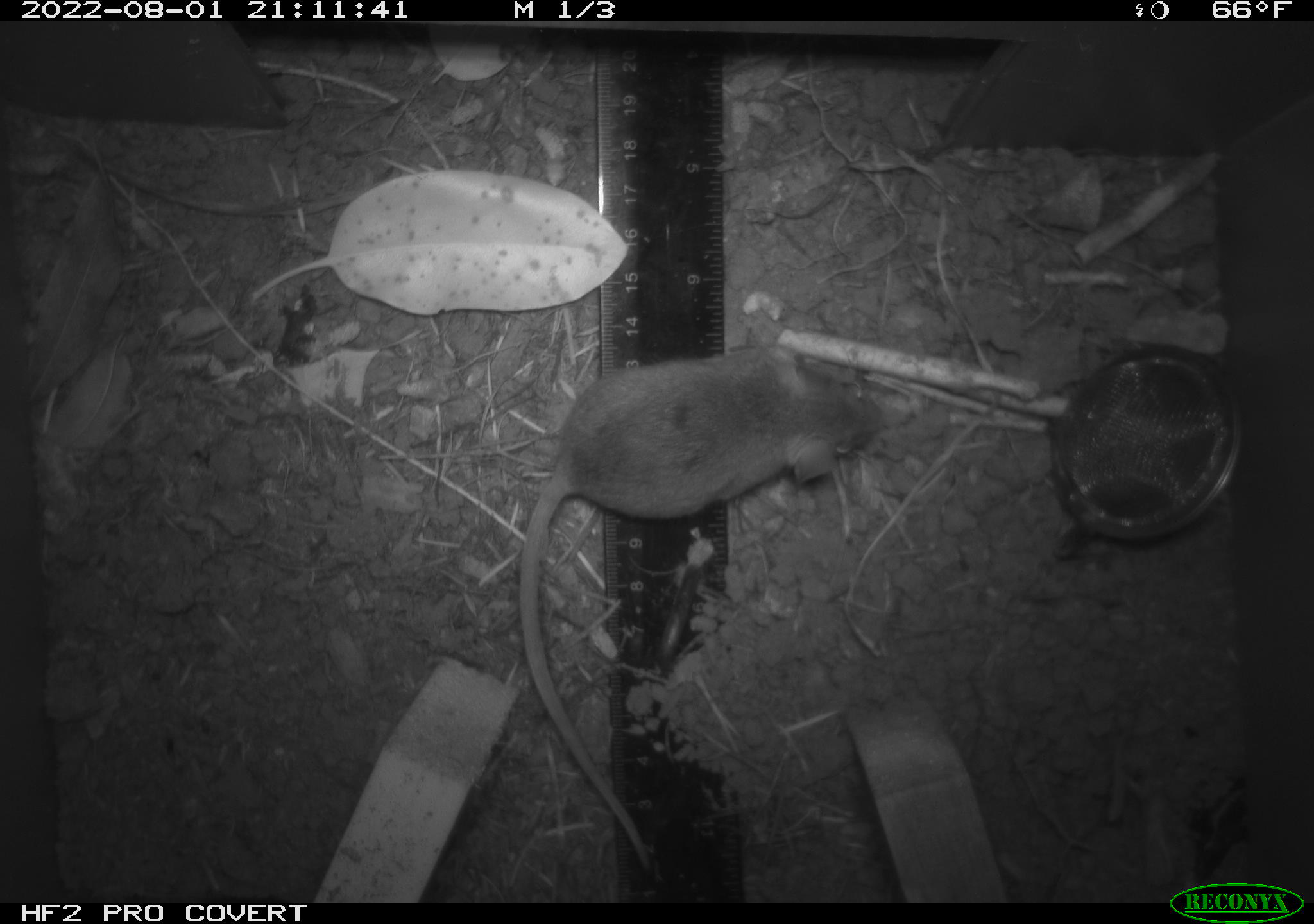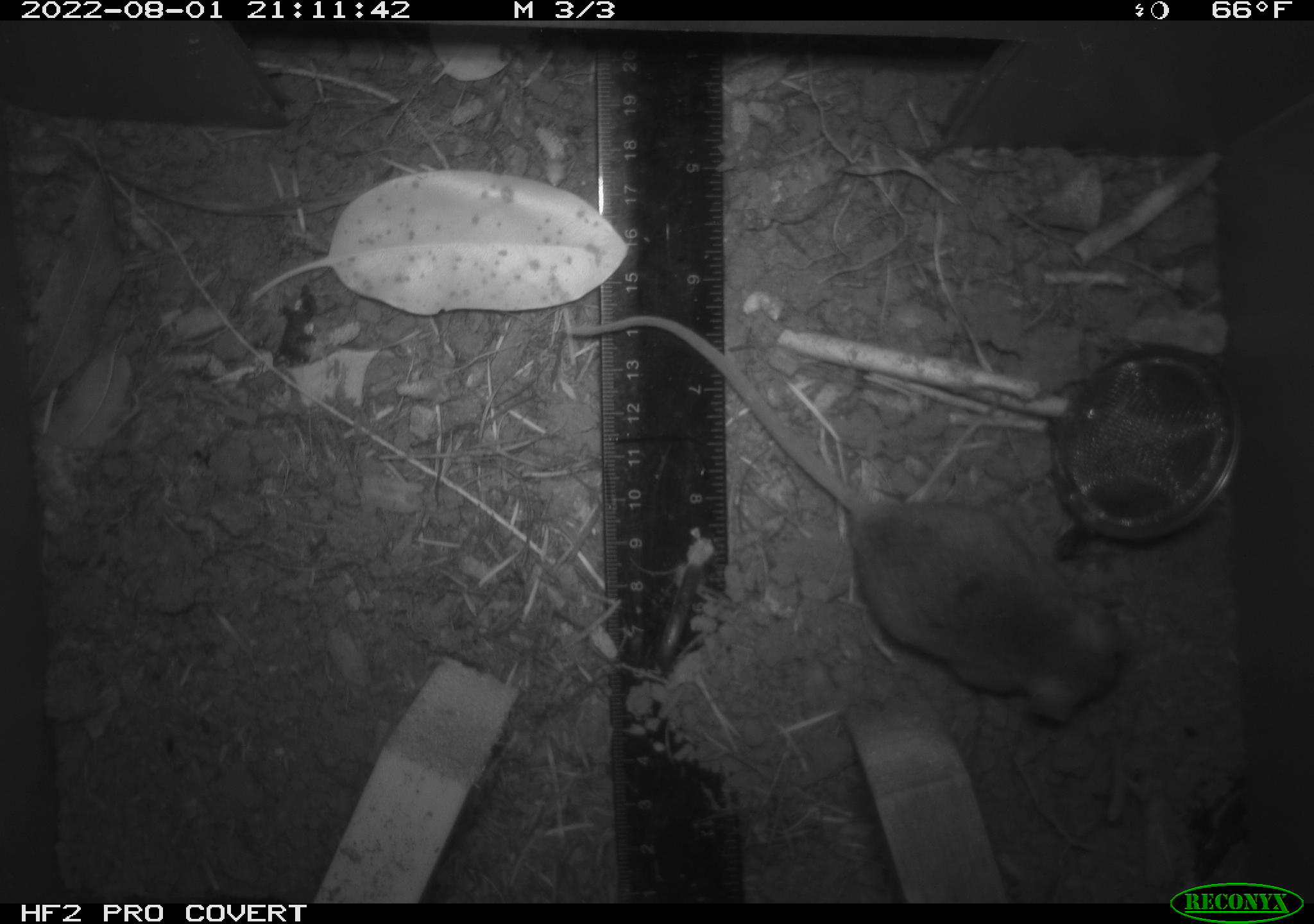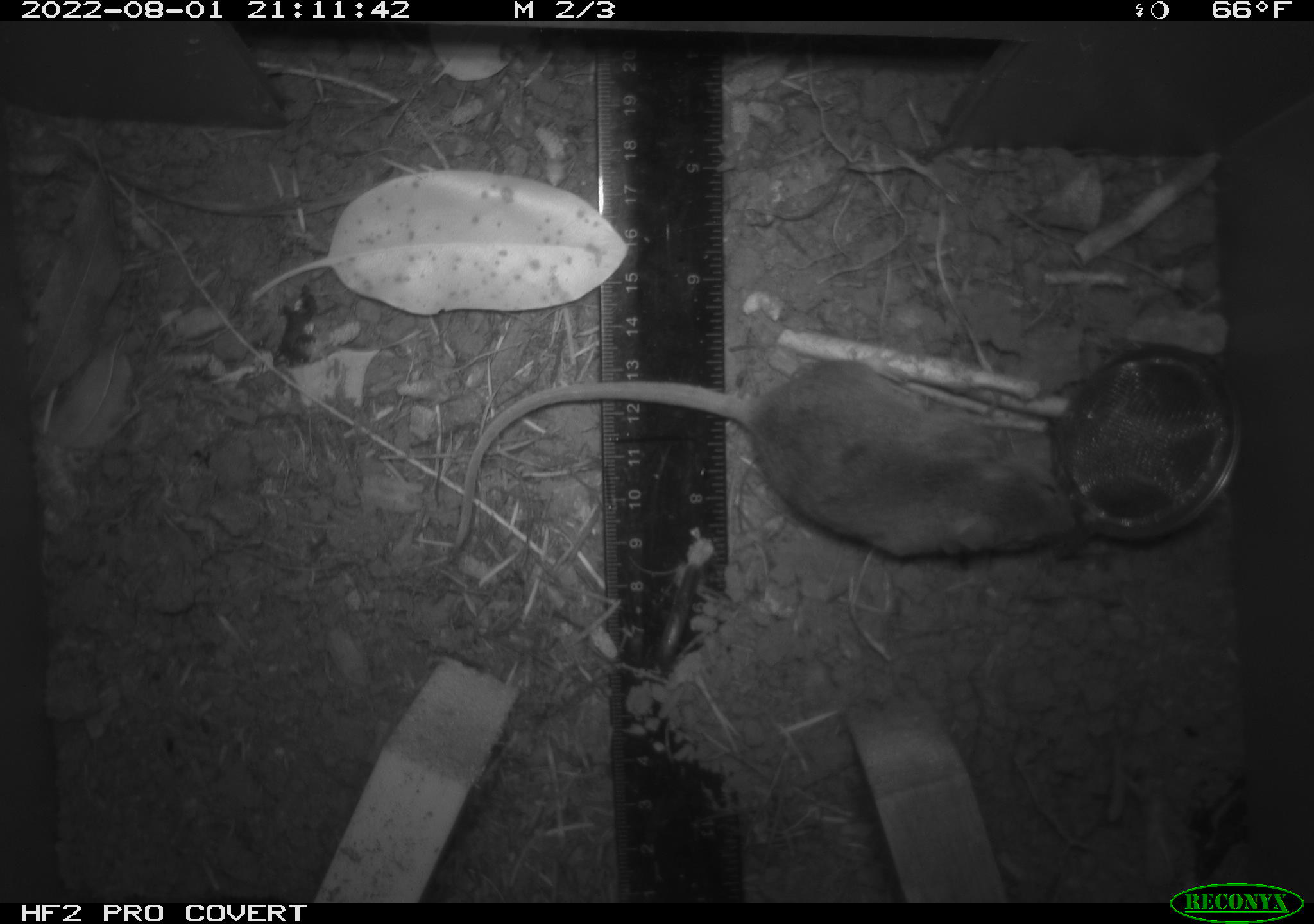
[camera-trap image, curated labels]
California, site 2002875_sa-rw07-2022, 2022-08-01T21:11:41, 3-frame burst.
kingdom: Animalia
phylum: Chordata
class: Mammalia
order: Rodentia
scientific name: Rodentia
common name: mouse species